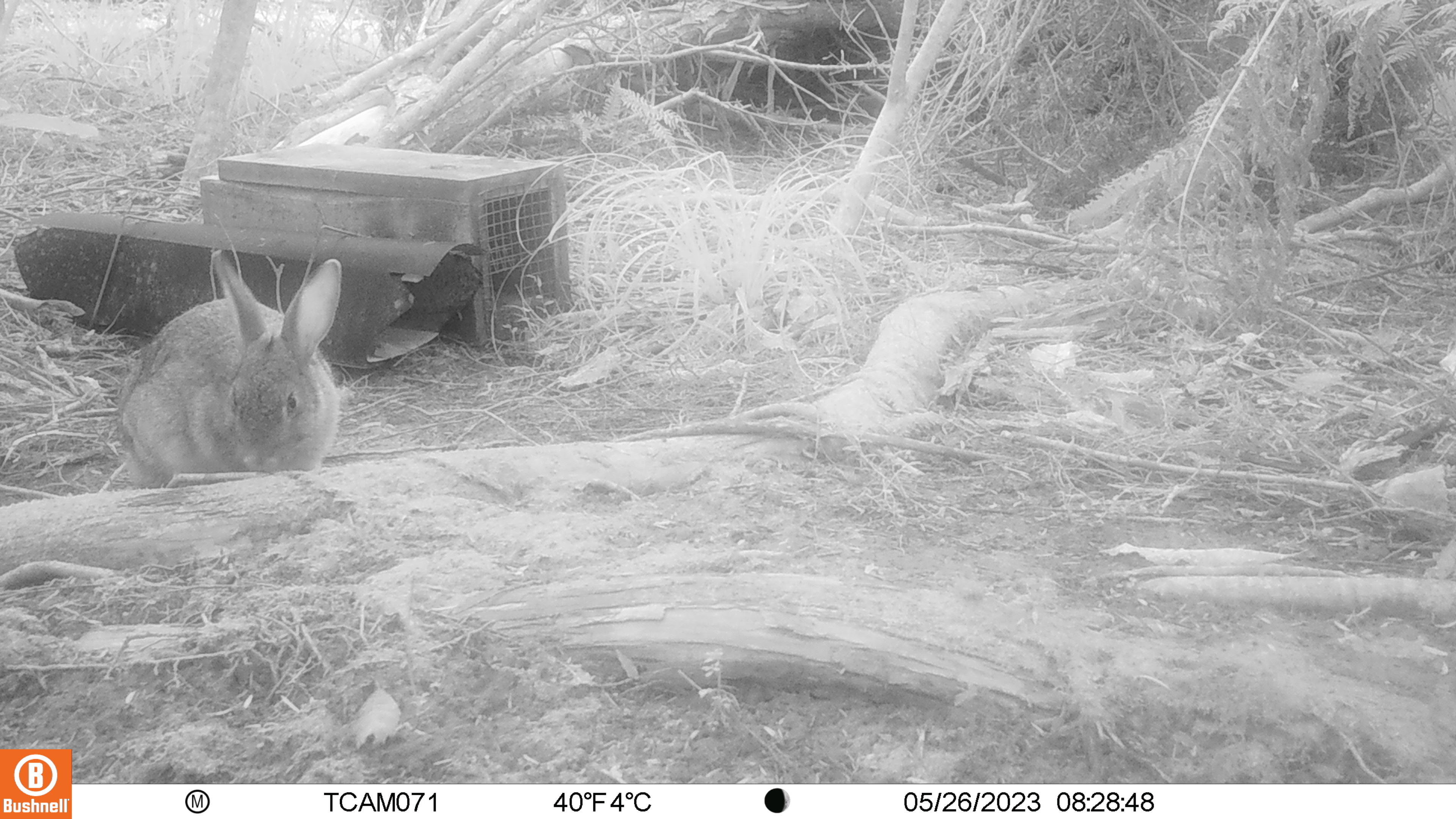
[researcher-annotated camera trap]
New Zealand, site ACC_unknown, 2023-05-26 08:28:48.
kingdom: Animalia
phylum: Chordata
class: Mammalia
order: Lagomorpha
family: Leporidae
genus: Oryctolagus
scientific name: Oryctolagus cuniculus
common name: european rabbit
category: rabbit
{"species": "rabbit (european rabbit) (Oryctolagus cuniculus)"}